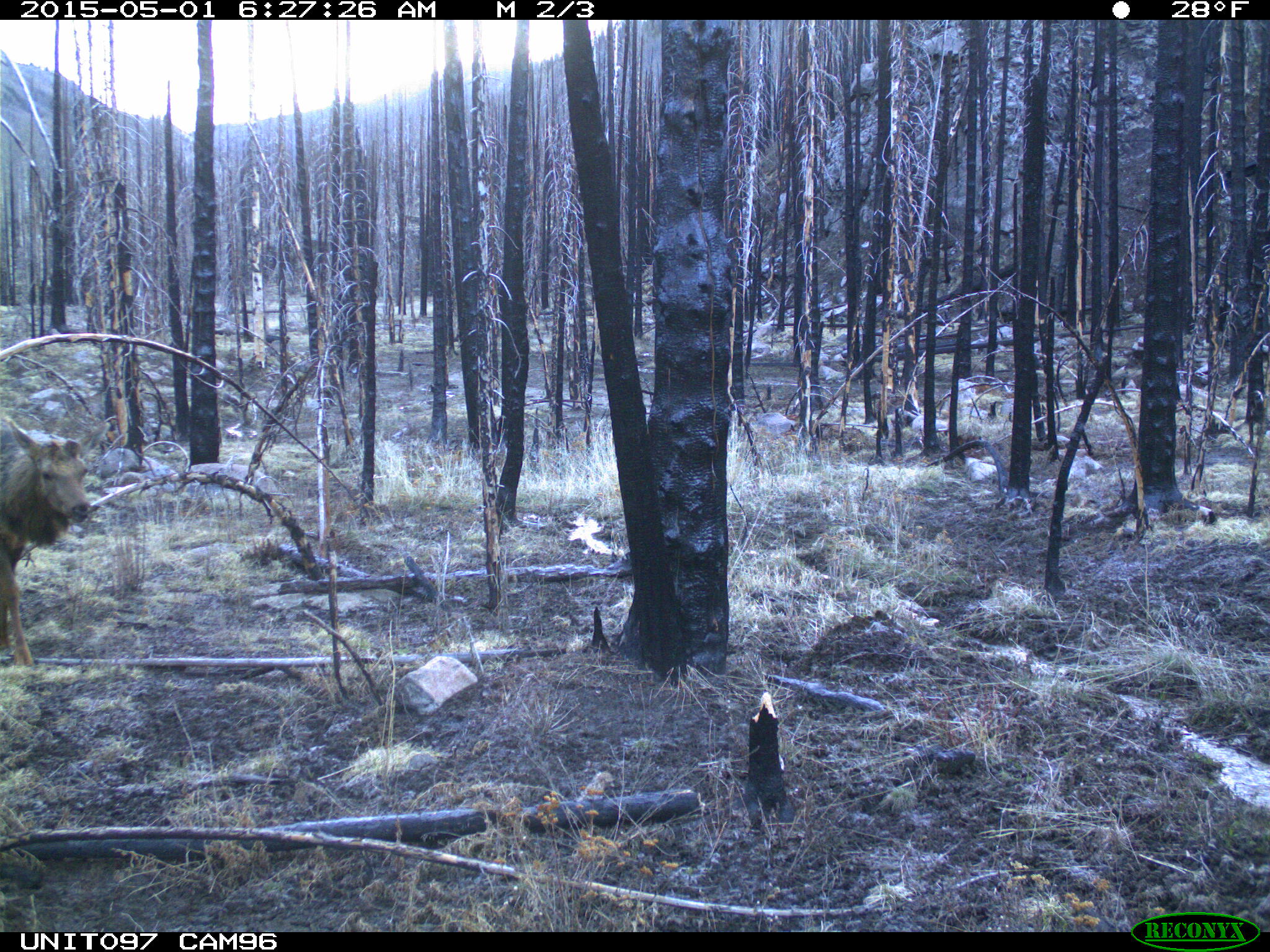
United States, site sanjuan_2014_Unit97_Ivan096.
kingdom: Animalia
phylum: Chordata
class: Mammalia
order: Artiodactyla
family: Cervidae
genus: Cervus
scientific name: Cervus elaphus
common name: red deer